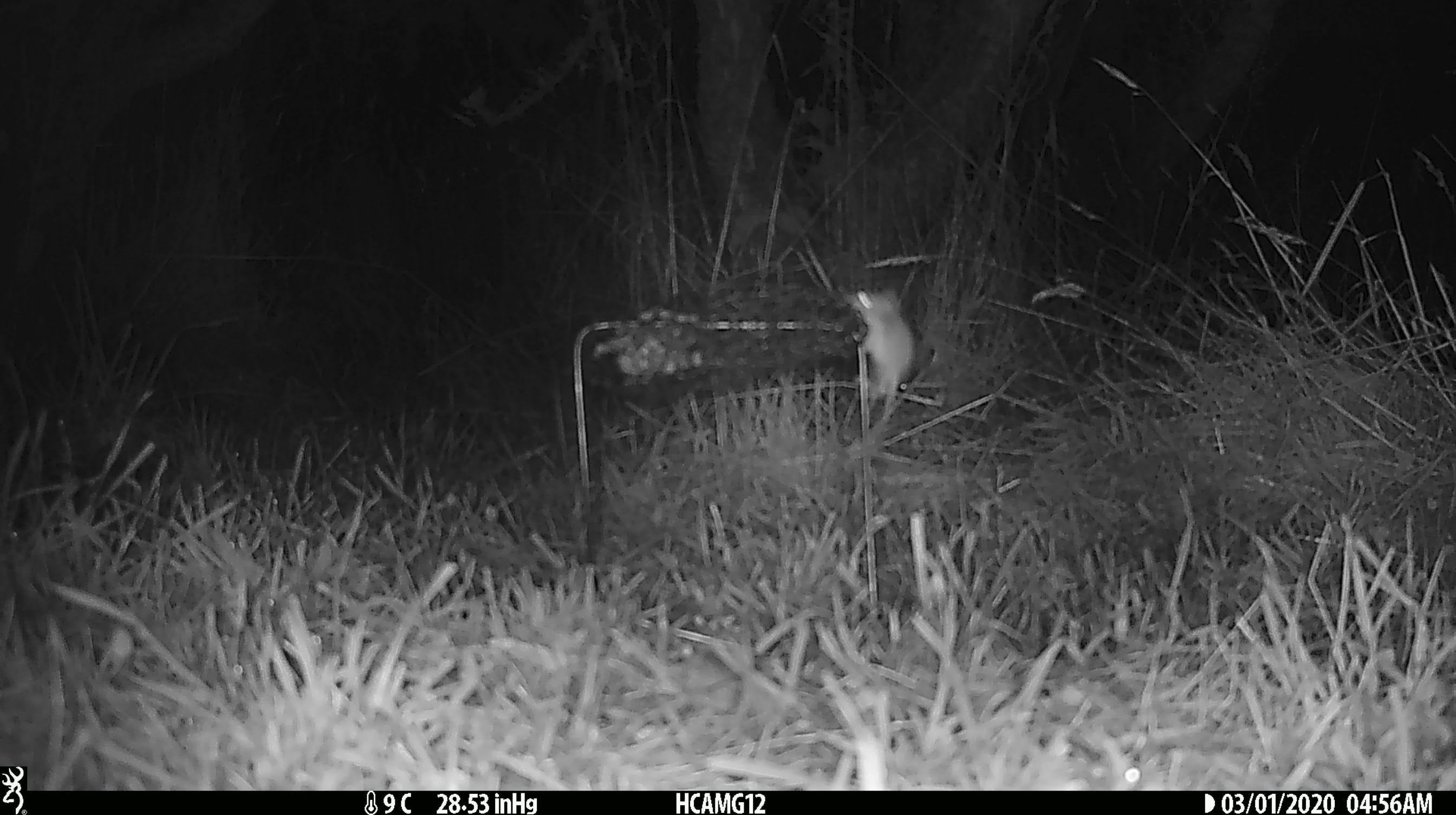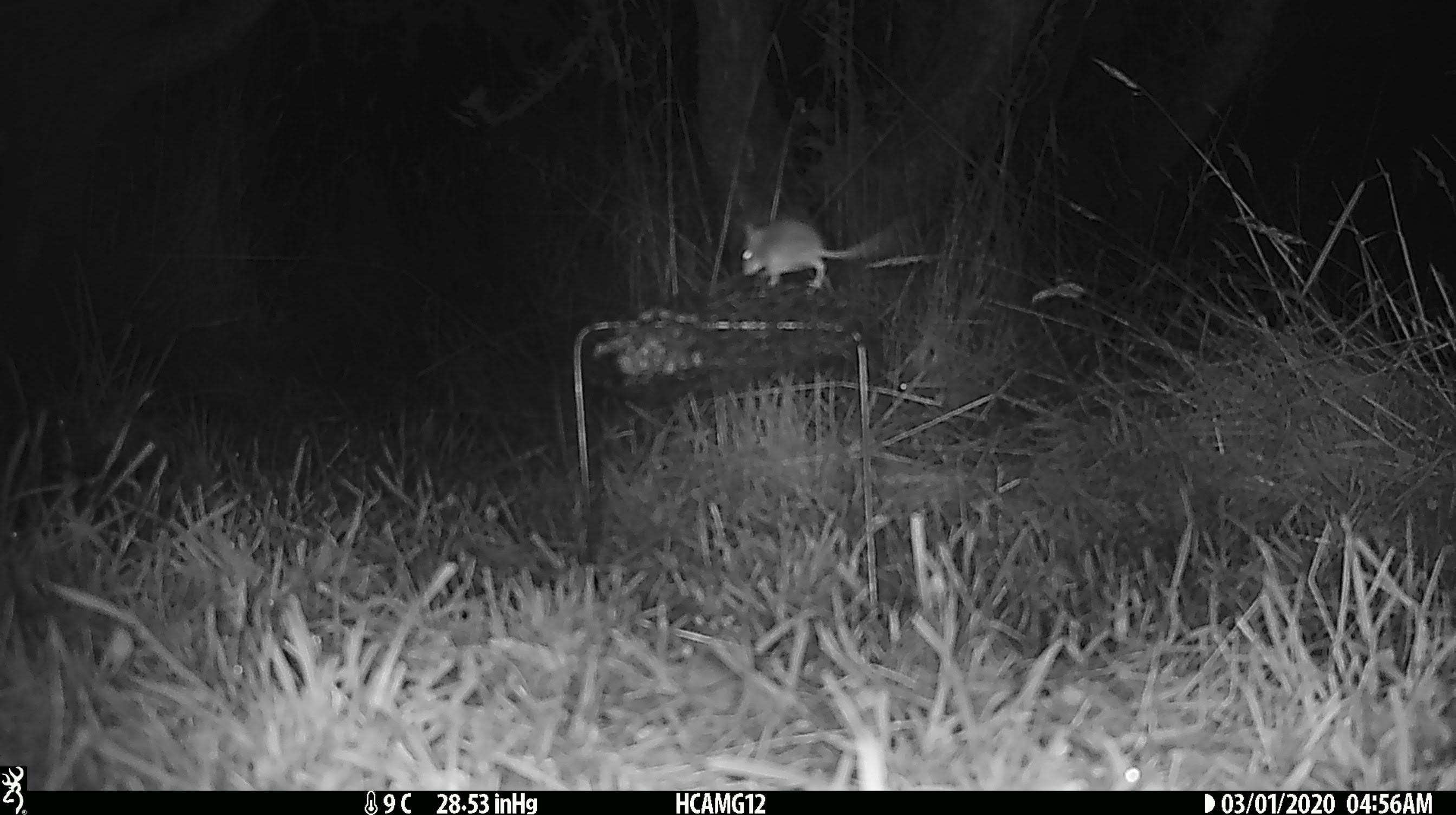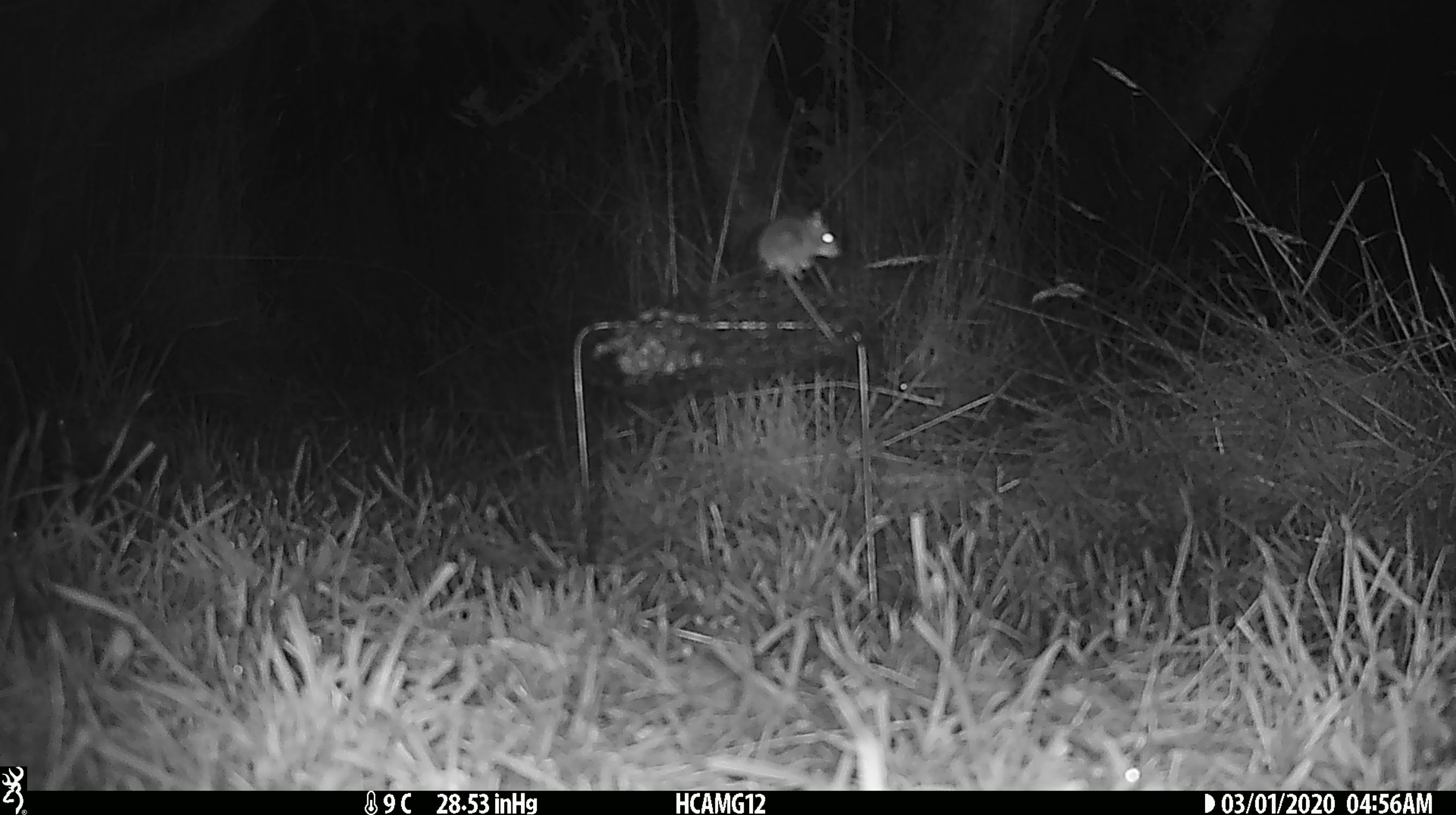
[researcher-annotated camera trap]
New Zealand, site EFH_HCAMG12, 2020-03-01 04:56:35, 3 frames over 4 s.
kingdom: Animalia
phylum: Chordata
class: Mammalia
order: Rodentia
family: Muridae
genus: Mus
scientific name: Mus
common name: mouse